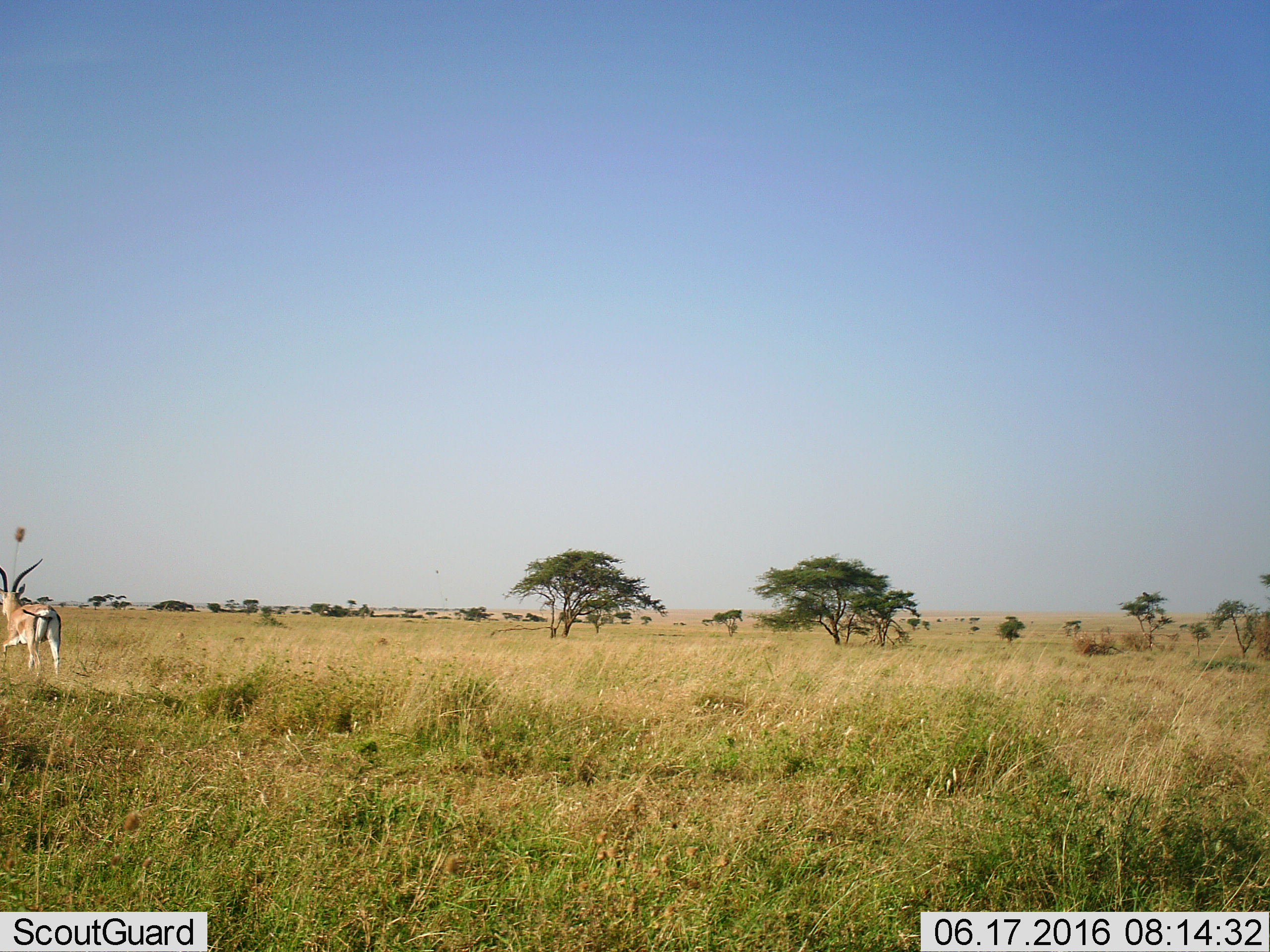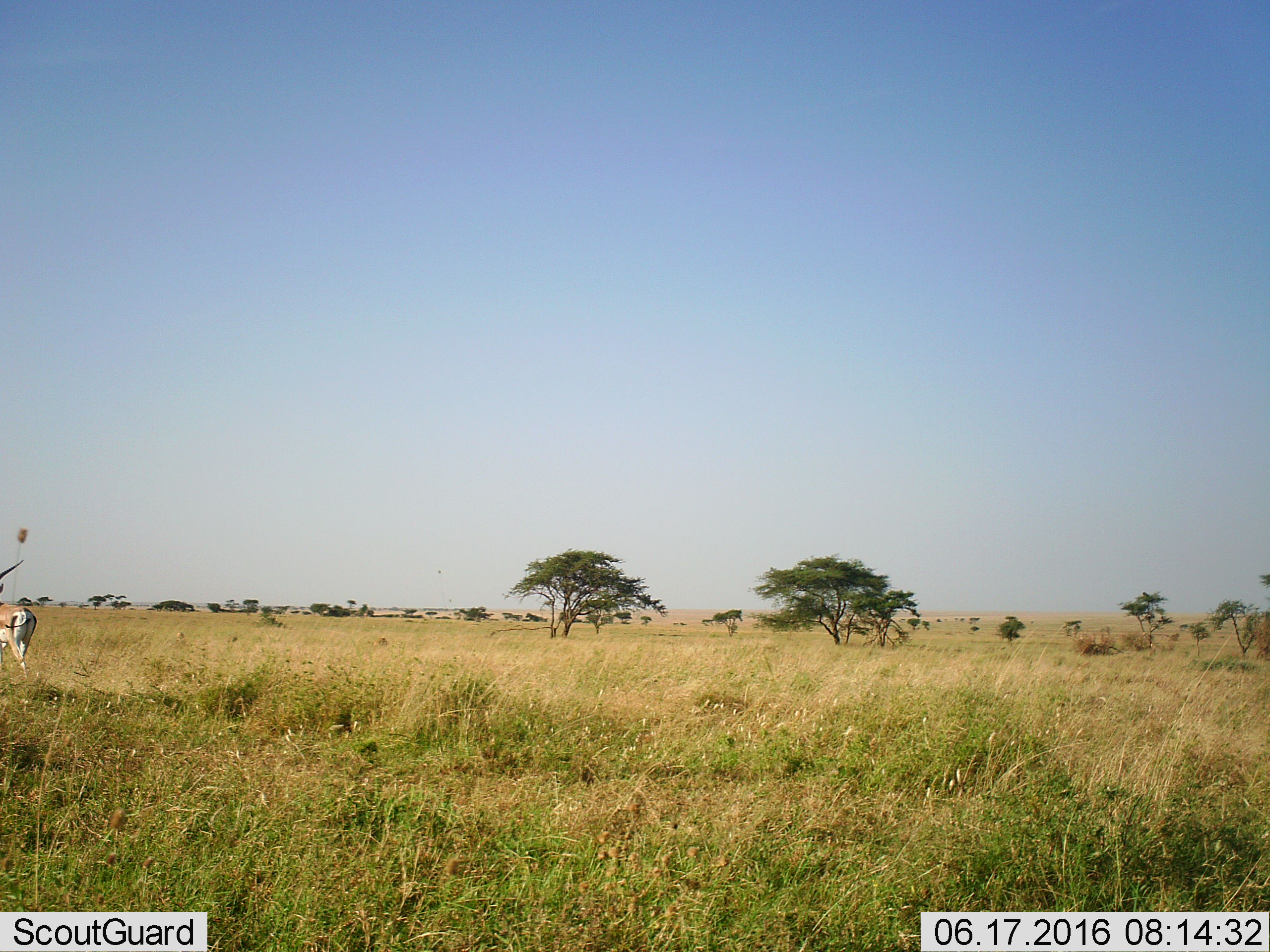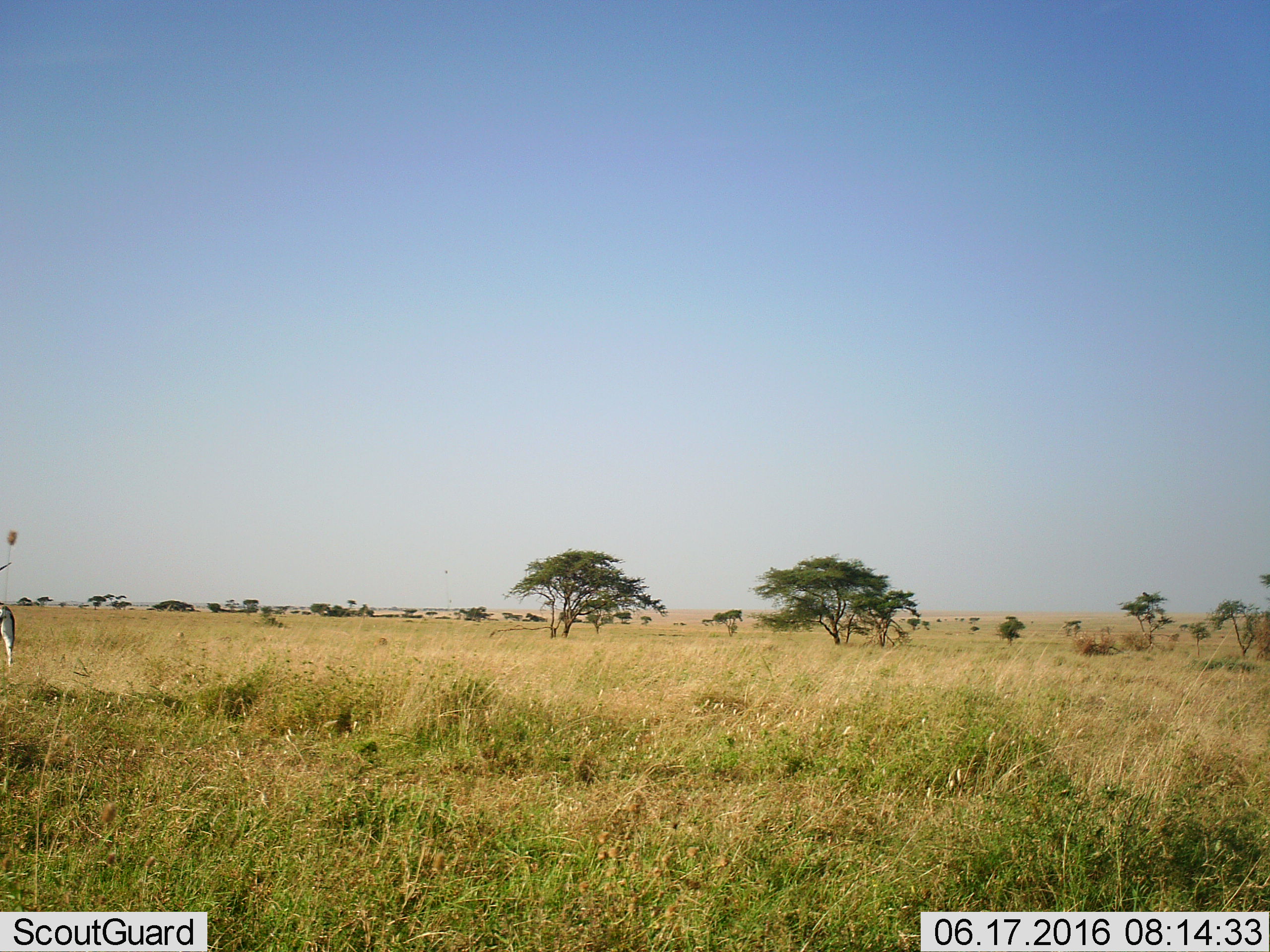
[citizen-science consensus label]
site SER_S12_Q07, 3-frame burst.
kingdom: Animalia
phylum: Chordata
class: Mammalia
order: Artiodactyla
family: Bovidae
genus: Nanger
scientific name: Nanger granti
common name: grant's gazelle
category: gazellegrants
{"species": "gazellegrants (grant's gazelle) (Nanger granti)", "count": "1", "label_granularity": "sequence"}